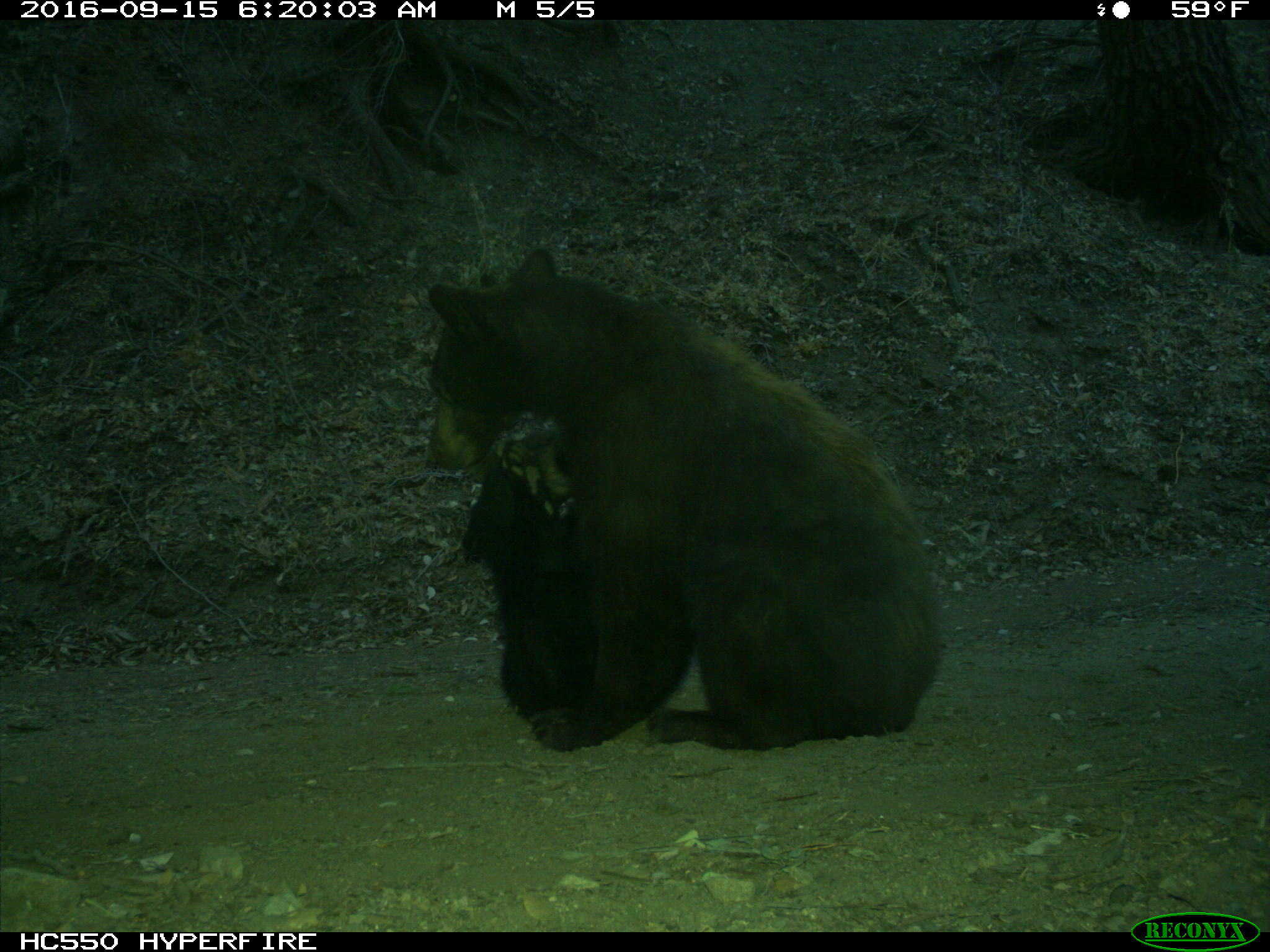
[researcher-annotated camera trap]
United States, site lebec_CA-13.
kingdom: Animalia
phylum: Chordata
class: Mammalia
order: Carnivora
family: Ursidae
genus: Ursus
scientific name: Ursus americanus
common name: american black bear